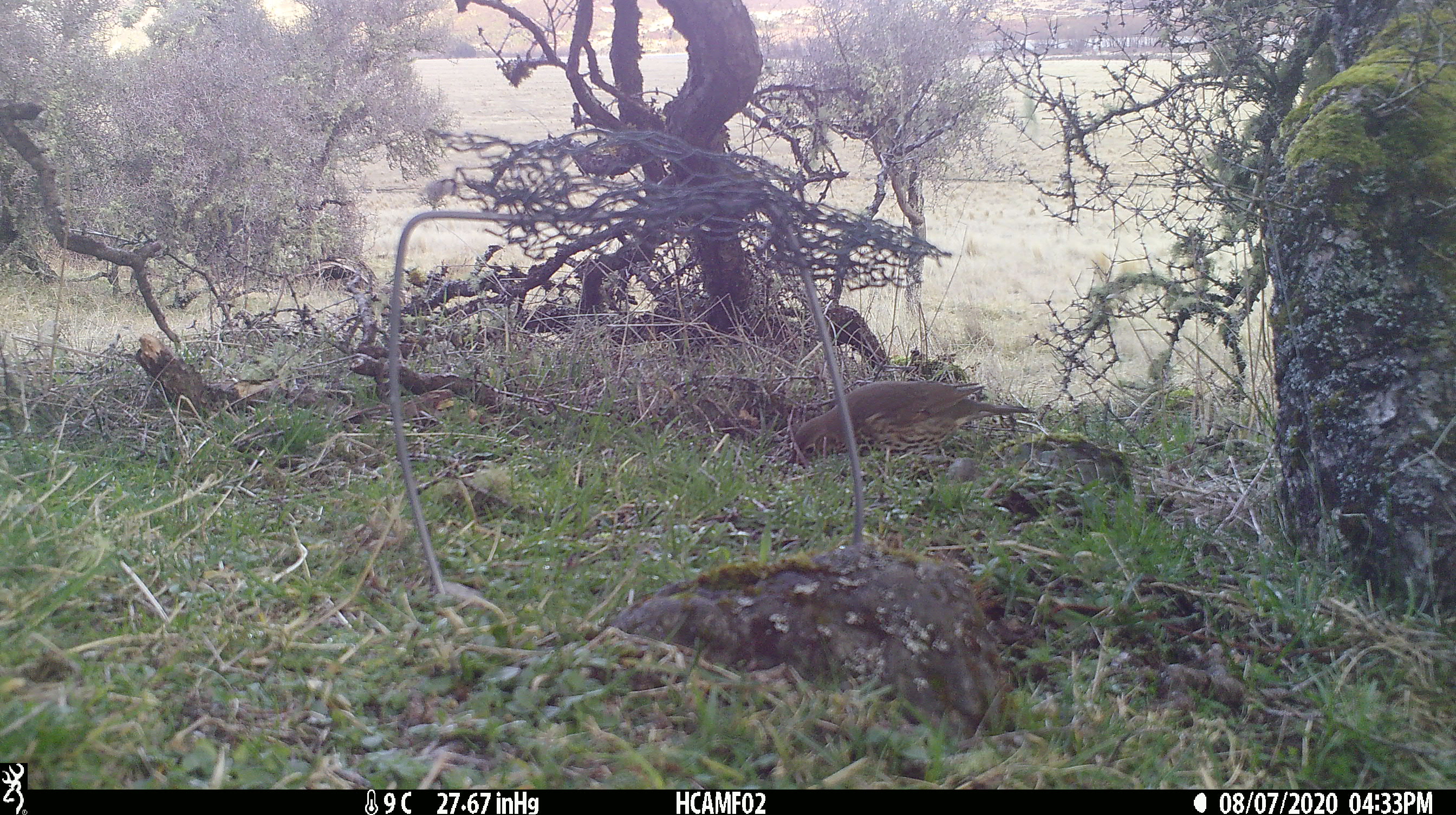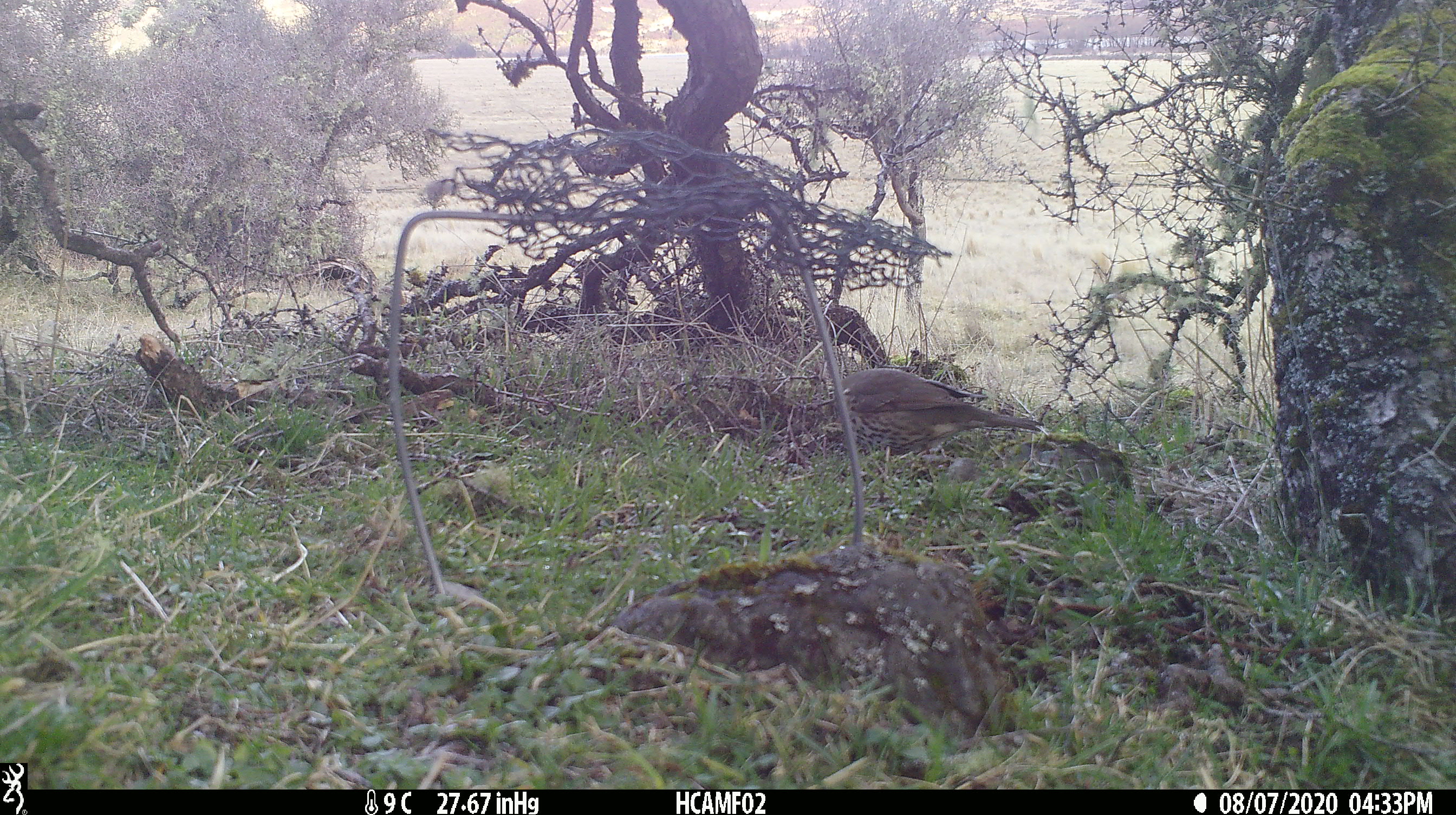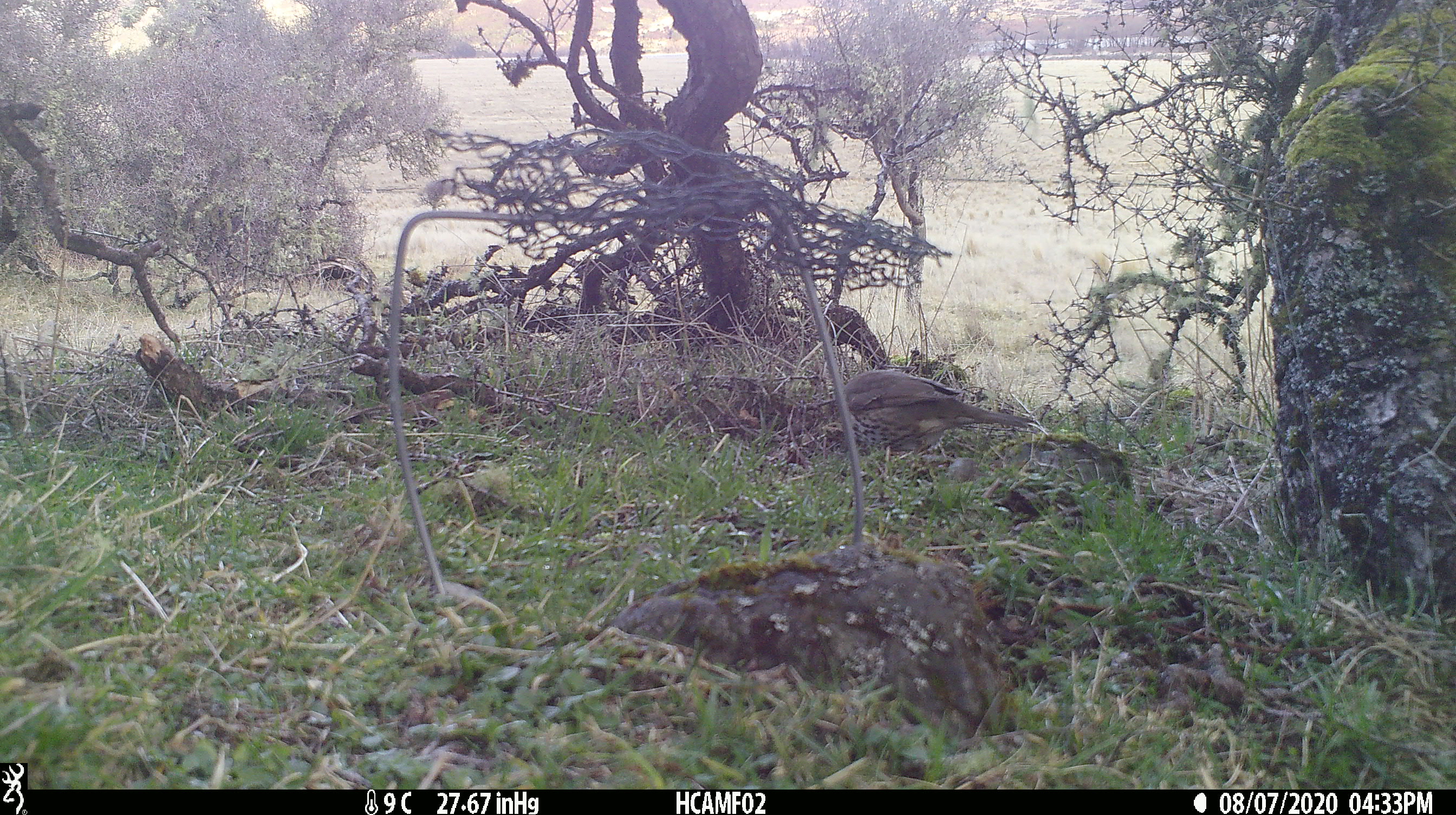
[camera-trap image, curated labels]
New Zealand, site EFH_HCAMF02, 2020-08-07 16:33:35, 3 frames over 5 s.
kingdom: Animalia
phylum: Chordata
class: Aves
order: Passeriformes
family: Turdidae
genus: Turdus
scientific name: Turdus philomelos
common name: song thrush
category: thrush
Thrush (song thrush) (Turdus philomelos).